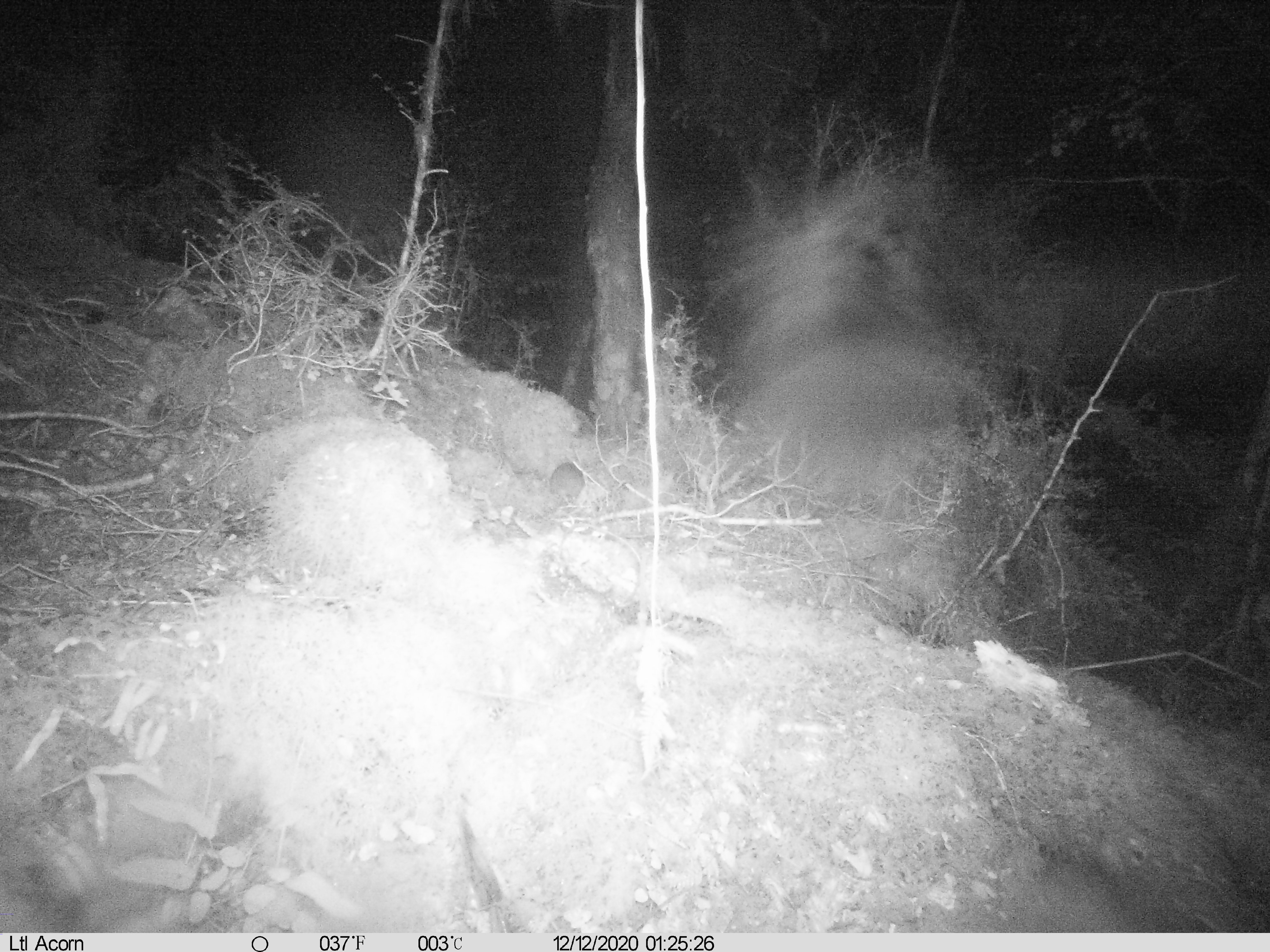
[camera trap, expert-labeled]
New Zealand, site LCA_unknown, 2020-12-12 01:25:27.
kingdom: Animalia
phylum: Chordata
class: Mammalia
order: Rodentia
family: Muridae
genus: Rattus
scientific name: Rattus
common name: rat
Rat (Rattus).